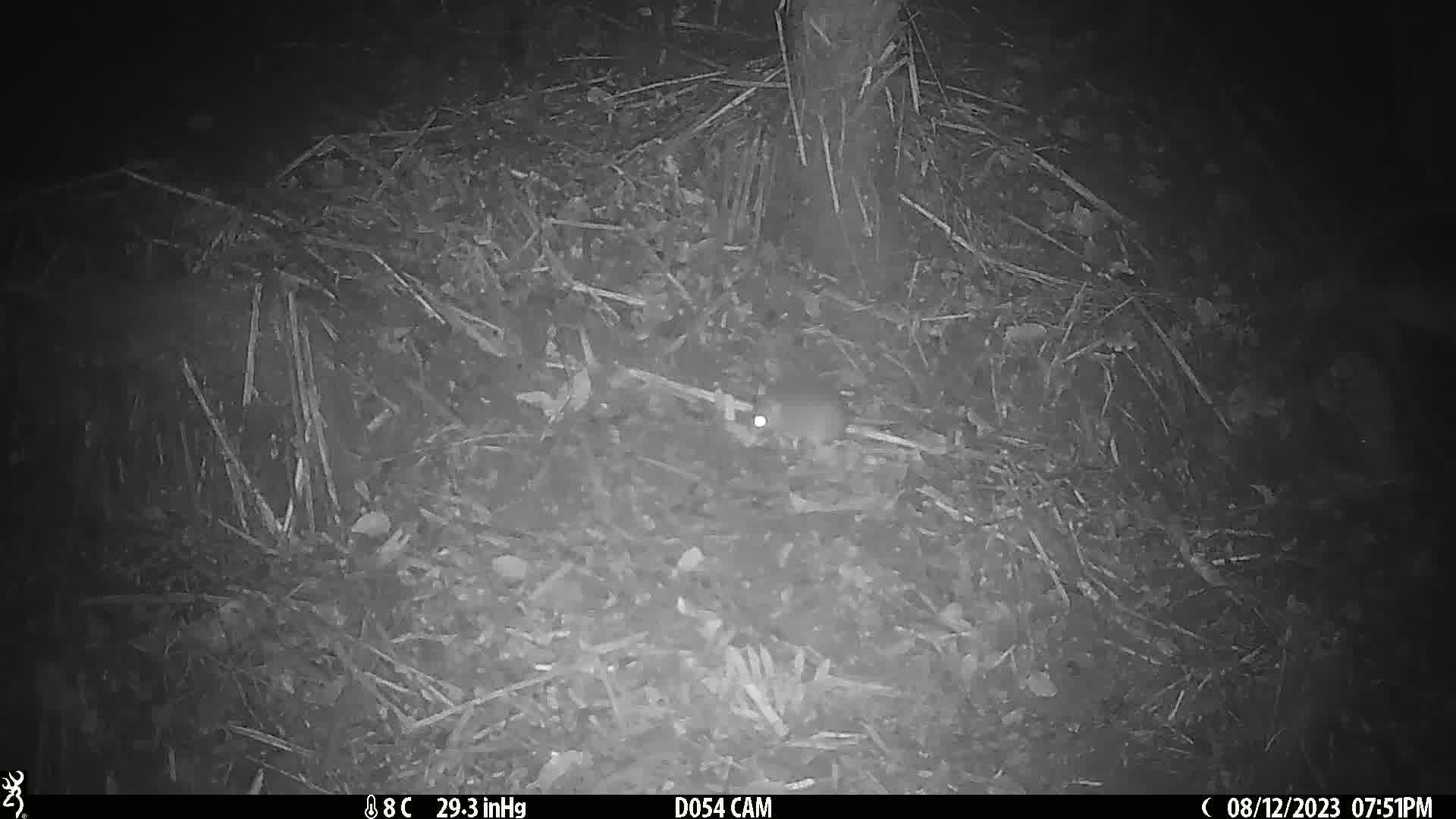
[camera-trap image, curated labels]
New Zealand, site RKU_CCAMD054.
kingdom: Animalia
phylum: Chordata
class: Mammalia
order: Rodentia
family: Muridae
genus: Rattus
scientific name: Rattus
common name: rat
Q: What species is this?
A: Rat (Rattus).